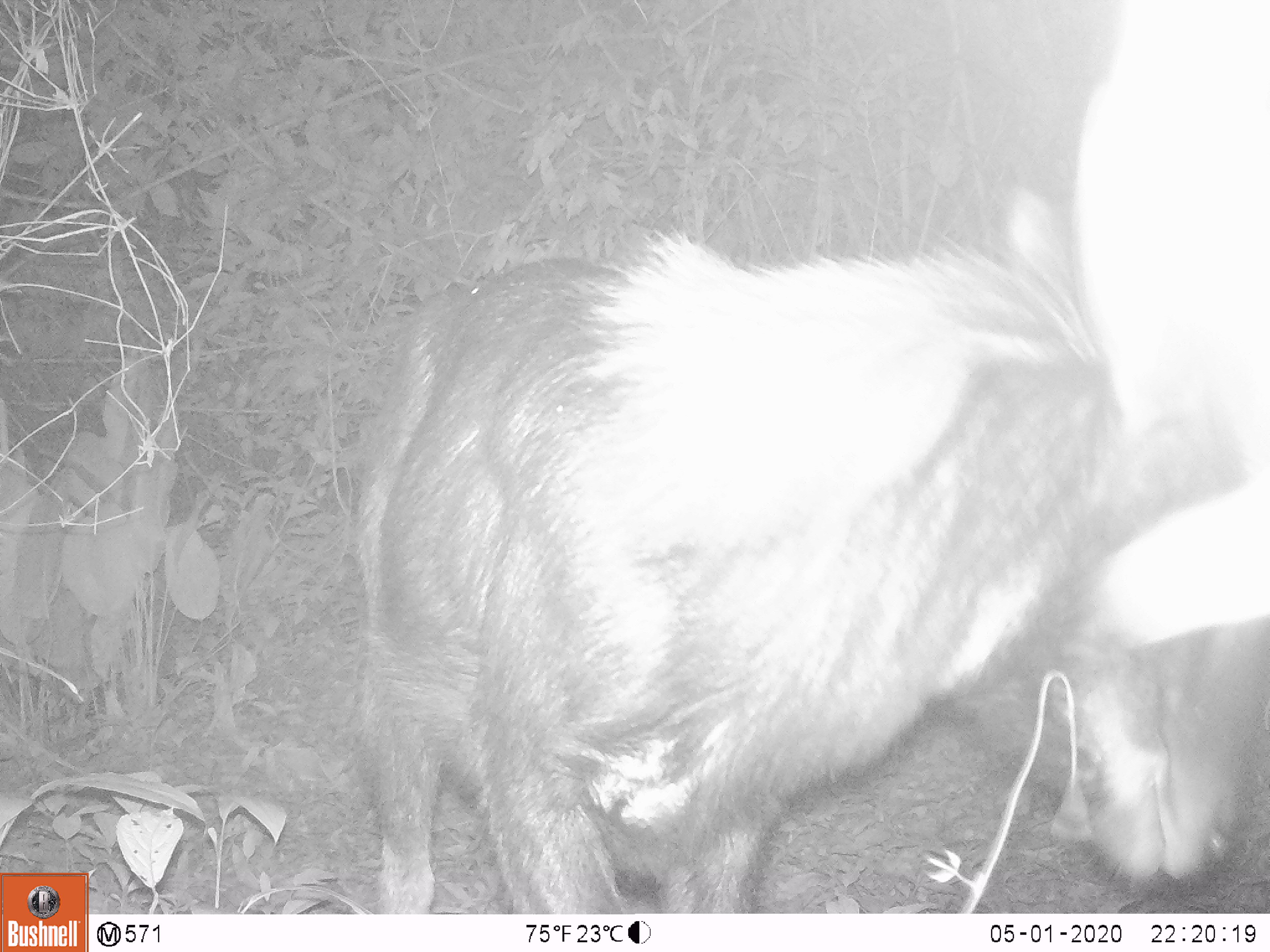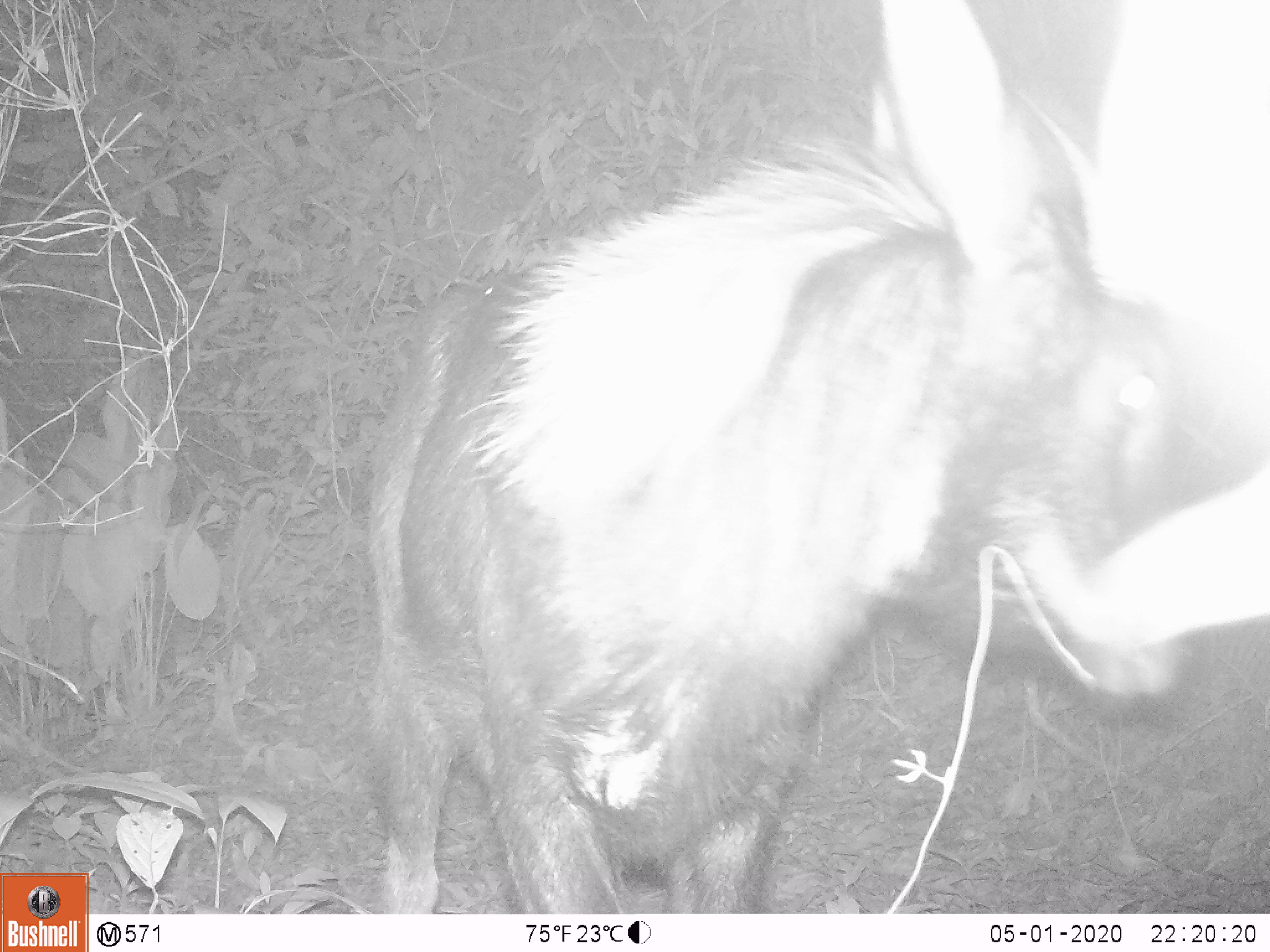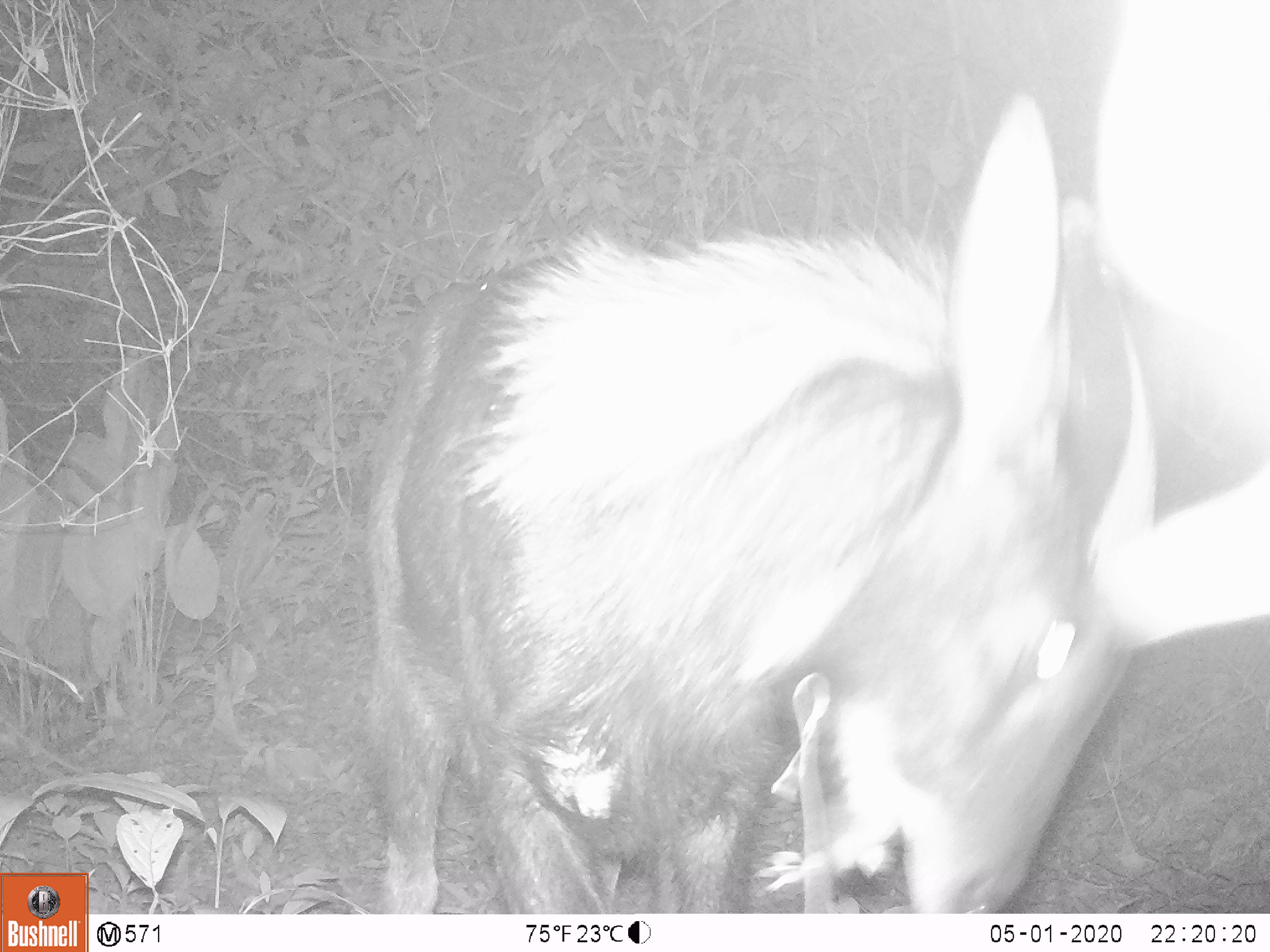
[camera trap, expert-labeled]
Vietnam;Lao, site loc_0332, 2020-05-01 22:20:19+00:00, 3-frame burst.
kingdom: Animalia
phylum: Chordata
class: Mammalia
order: Artiodactyla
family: Bovidae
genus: Capricornis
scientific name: Capricornis sumatraensis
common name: chinese serow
Chinese serow (Capricornis sumatraensis). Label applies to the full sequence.